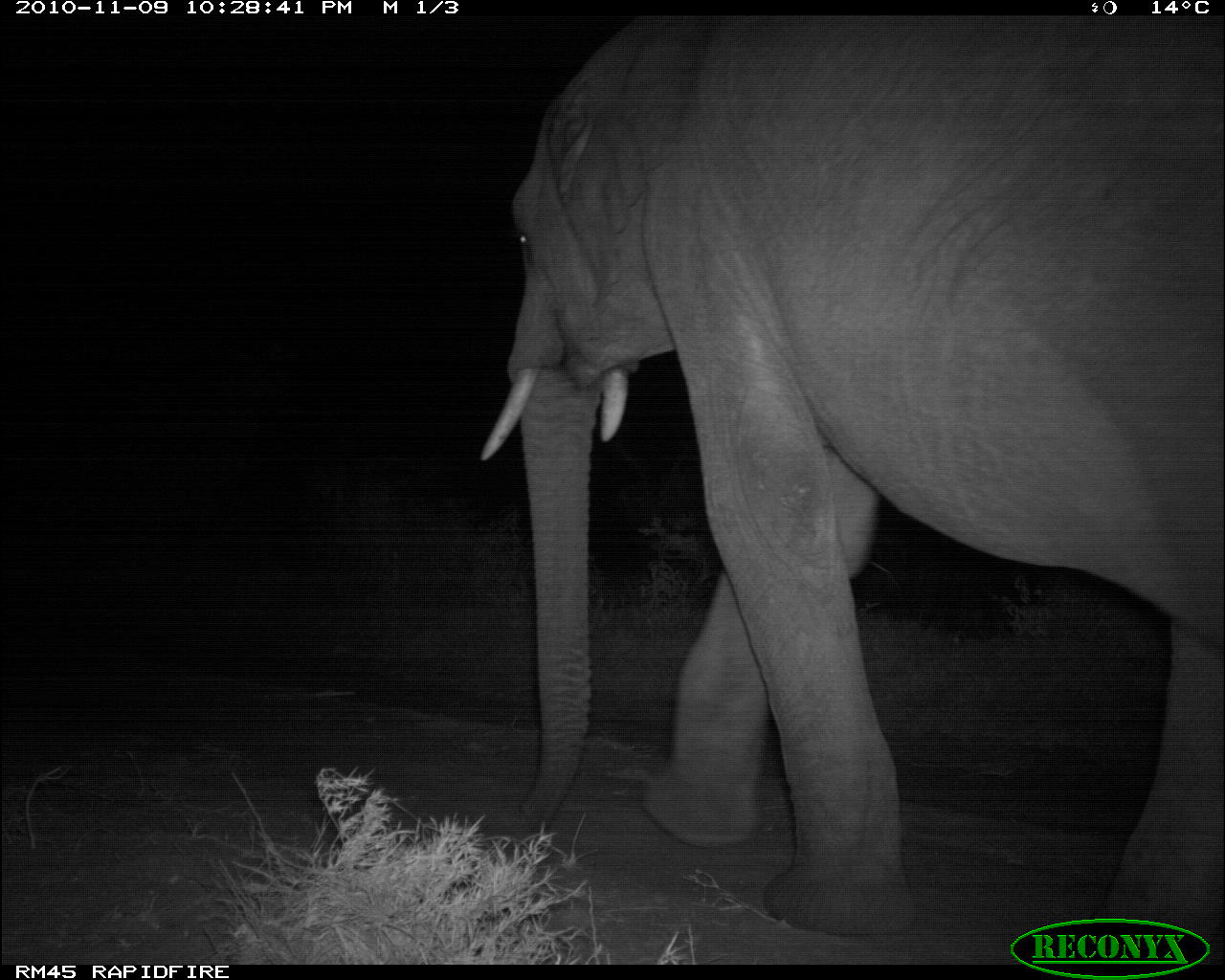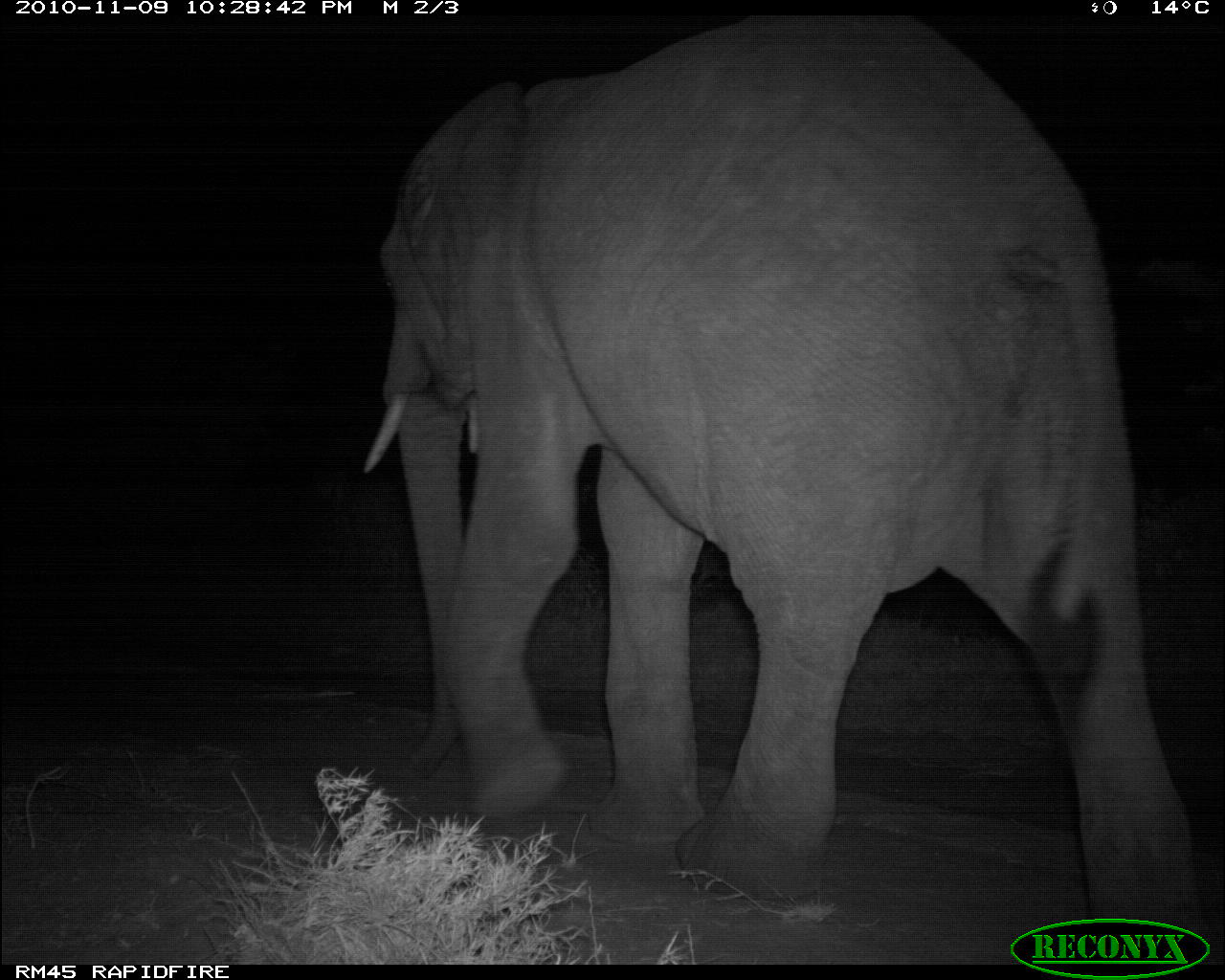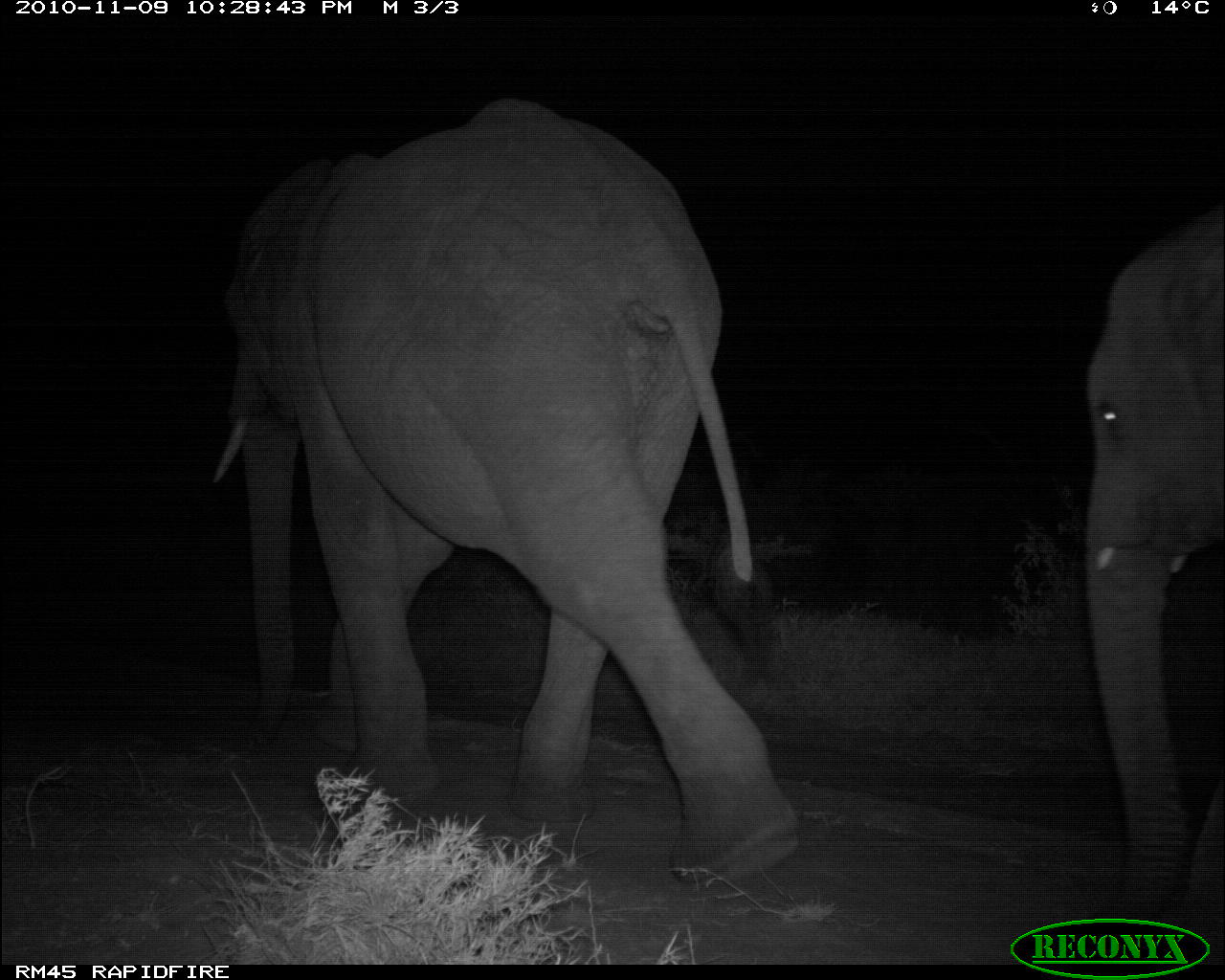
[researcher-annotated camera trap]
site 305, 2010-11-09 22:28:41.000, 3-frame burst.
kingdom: Animalia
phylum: Chordata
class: Mammalia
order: Proboscidea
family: Elephantidae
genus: Loxodonta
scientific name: Loxodonta africana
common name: african bush elephant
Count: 1.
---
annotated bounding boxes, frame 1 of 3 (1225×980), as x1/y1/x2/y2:
loxodonta africana: 477/16/1225/936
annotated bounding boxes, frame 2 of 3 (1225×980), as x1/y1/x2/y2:
loxodonta africana: 362/16/1207/934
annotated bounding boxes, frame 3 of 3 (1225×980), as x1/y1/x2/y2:
loxodonta africana: 211/99/800/887; 1082/205/1225/960